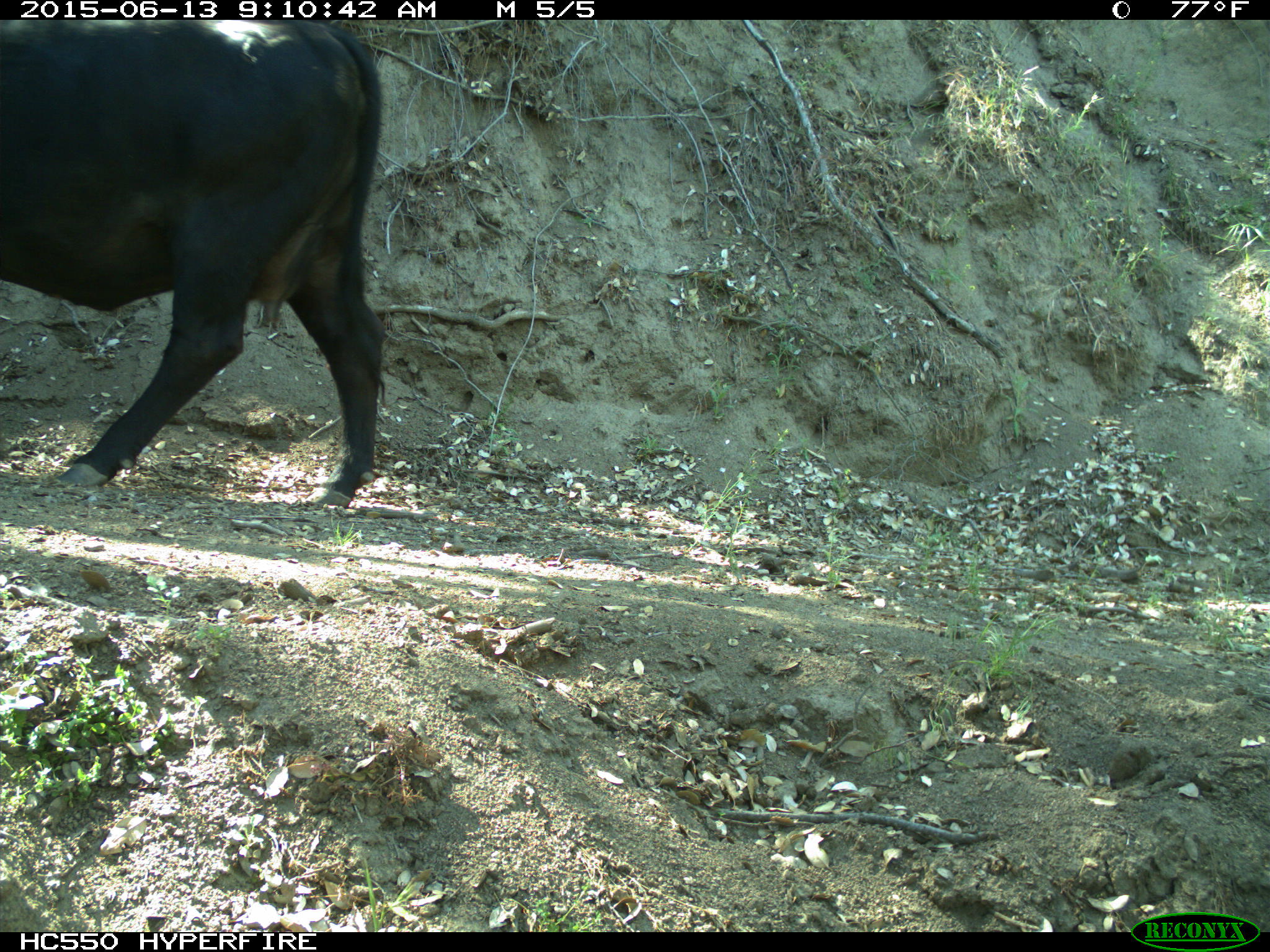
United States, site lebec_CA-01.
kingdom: Animalia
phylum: Chordata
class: Mammalia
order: Artiodactyla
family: Bovidae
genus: Bos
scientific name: Bos taurus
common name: domestic cow